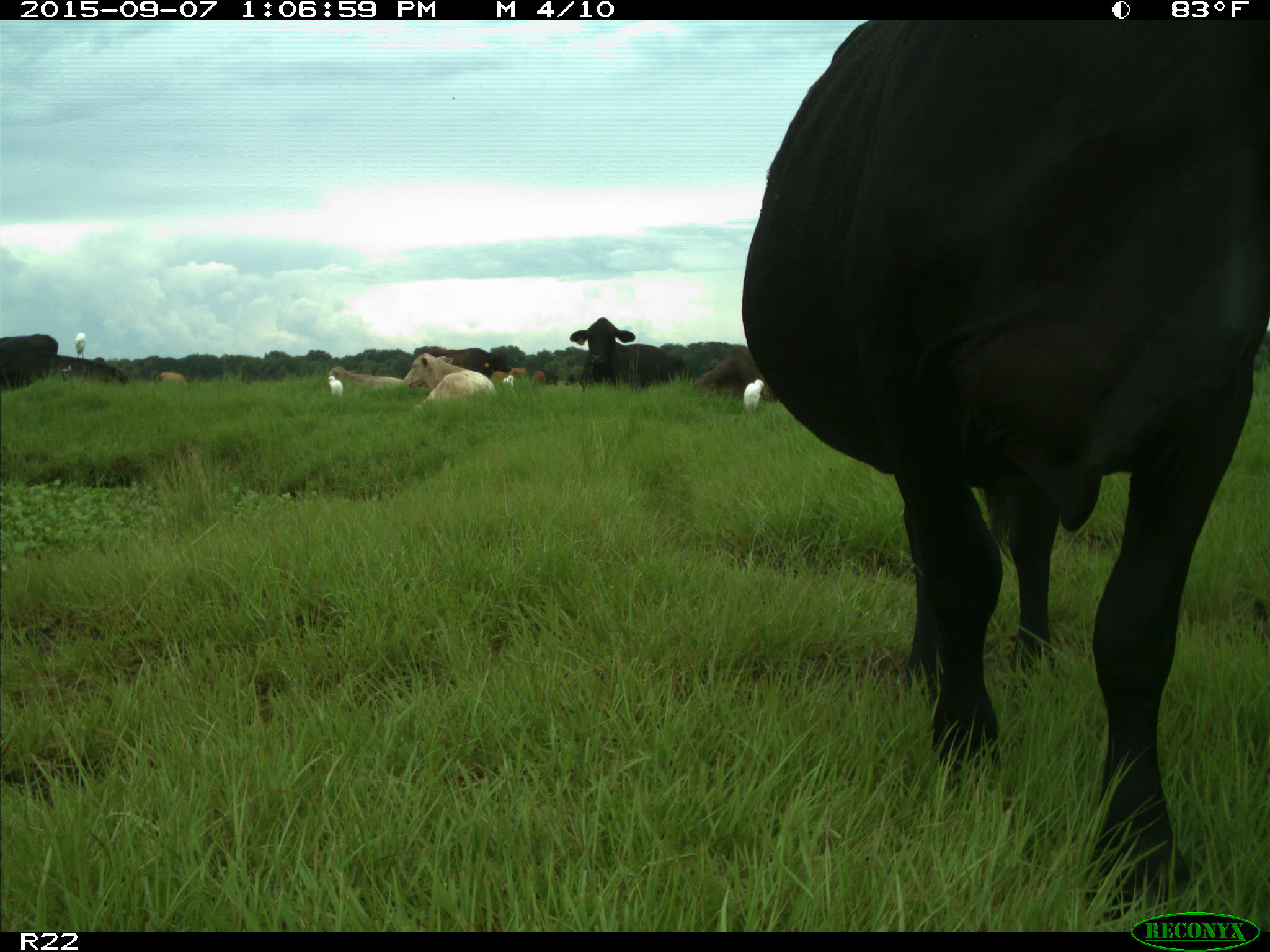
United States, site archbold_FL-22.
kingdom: Animalia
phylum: Chordata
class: Mammalia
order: Artiodactyla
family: Bovidae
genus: Bos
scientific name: Bos taurus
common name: domestic cow